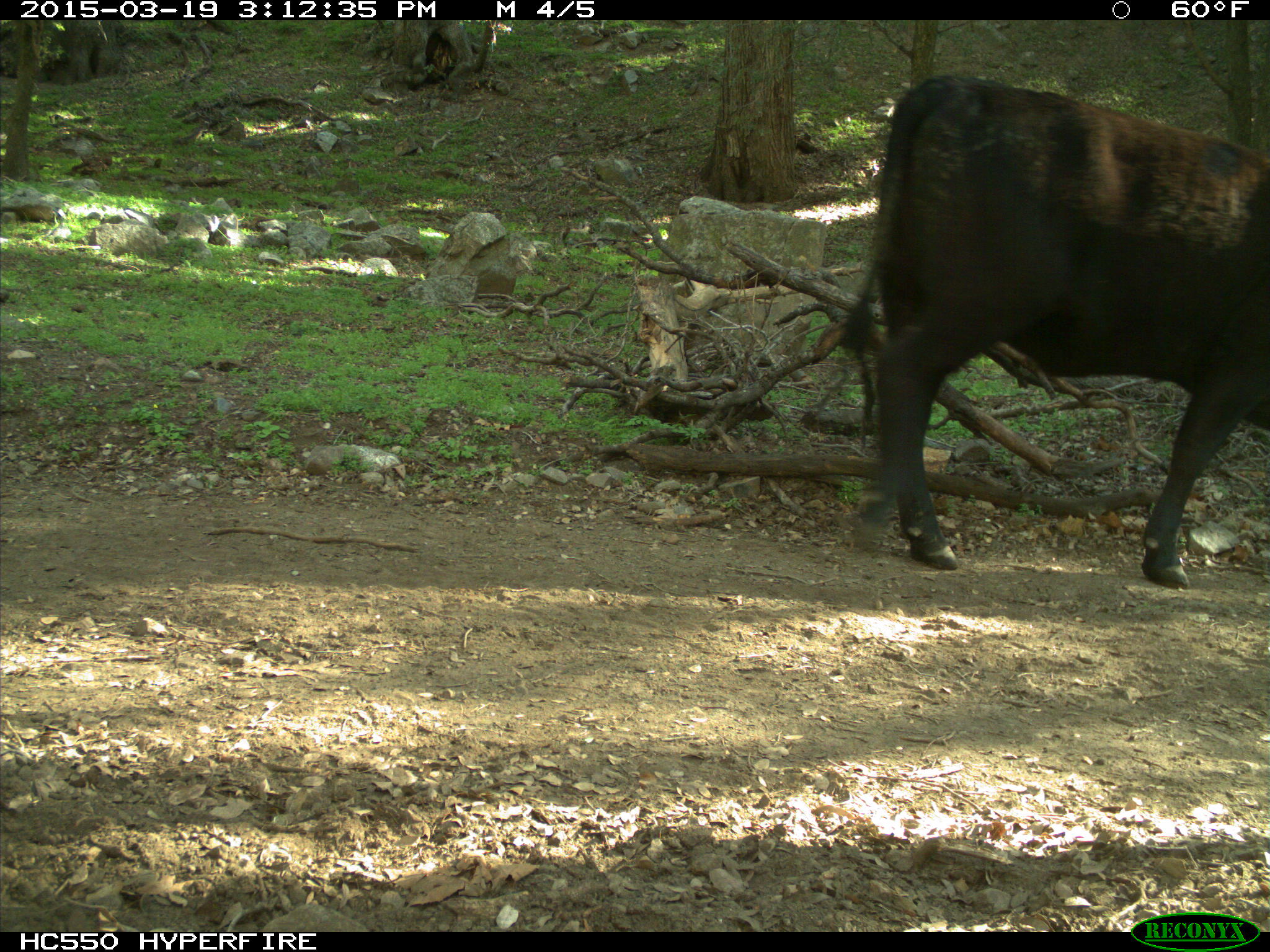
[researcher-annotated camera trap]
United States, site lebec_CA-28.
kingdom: Animalia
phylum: Chordata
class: Mammalia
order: Artiodactyla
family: Bovidae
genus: Bos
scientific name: Bos taurus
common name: domestic cow